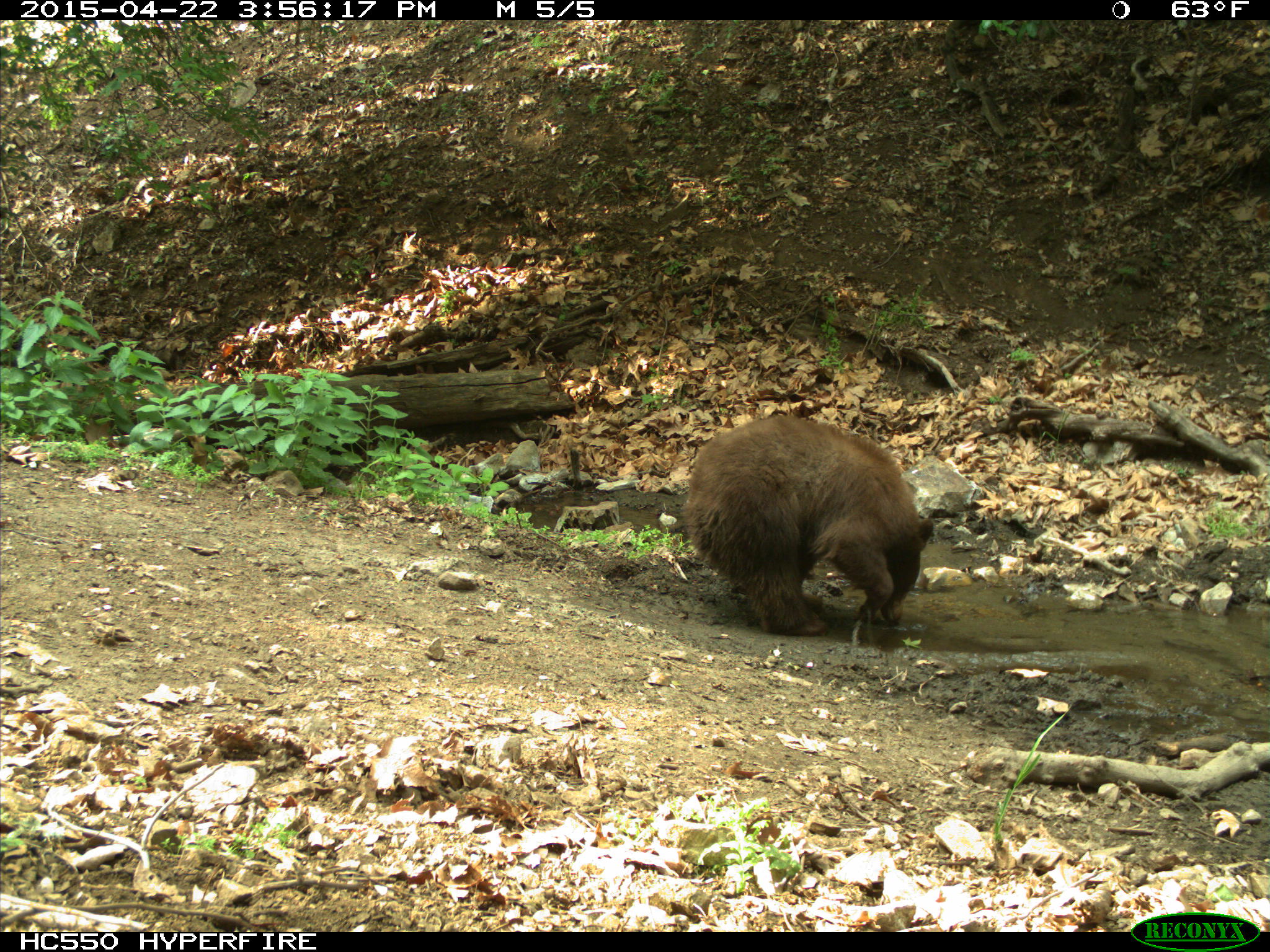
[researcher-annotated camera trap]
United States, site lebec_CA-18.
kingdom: Animalia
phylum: Chordata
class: Mammalia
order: Carnivora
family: Ursidae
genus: Ursus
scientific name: Ursus americanus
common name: american black bear